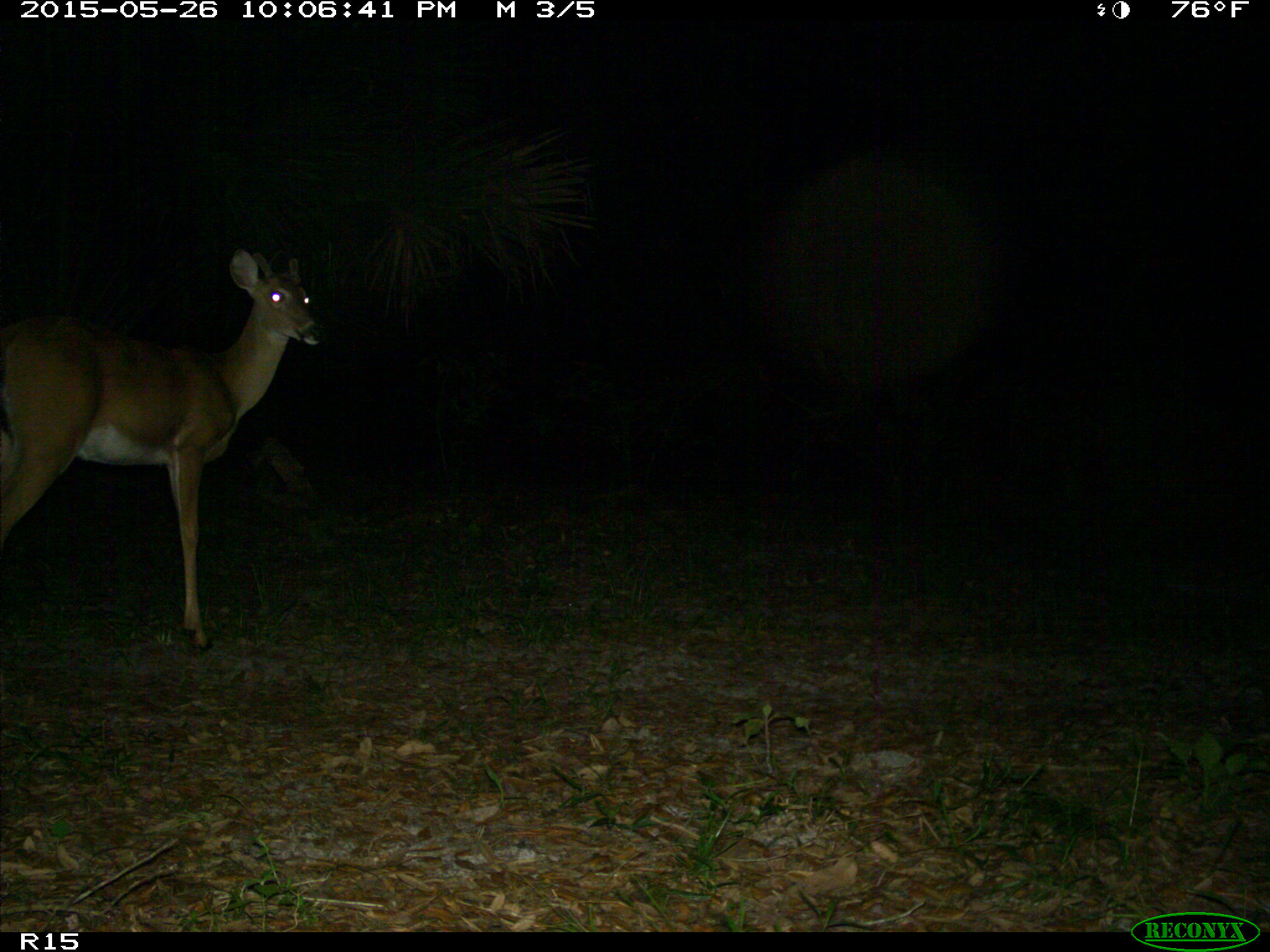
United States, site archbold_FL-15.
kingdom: Animalia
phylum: Chordata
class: Mammalia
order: Artiodactyla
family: Cervidae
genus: Odocoileus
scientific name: Odocoileus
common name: deer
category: unidentified deer